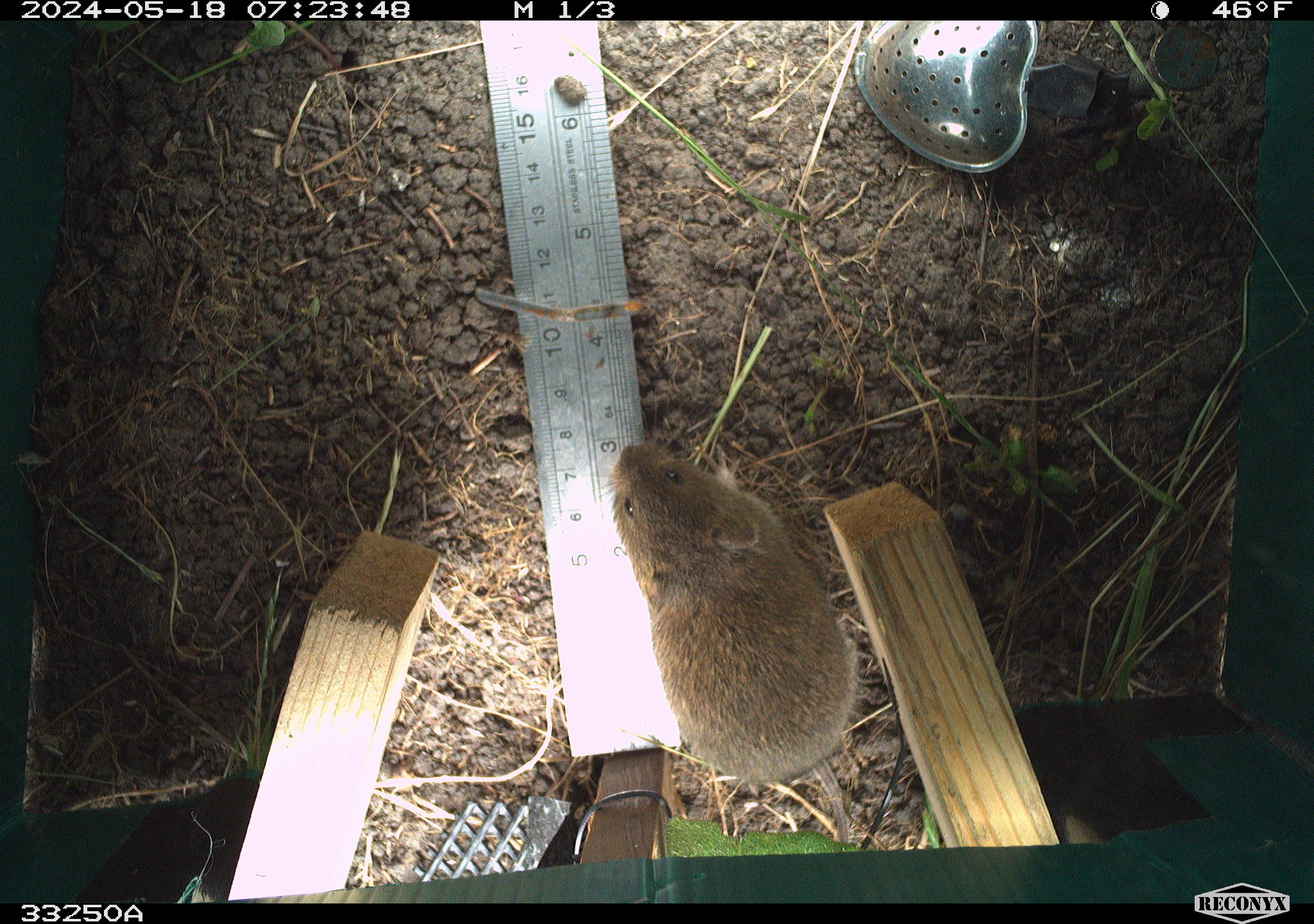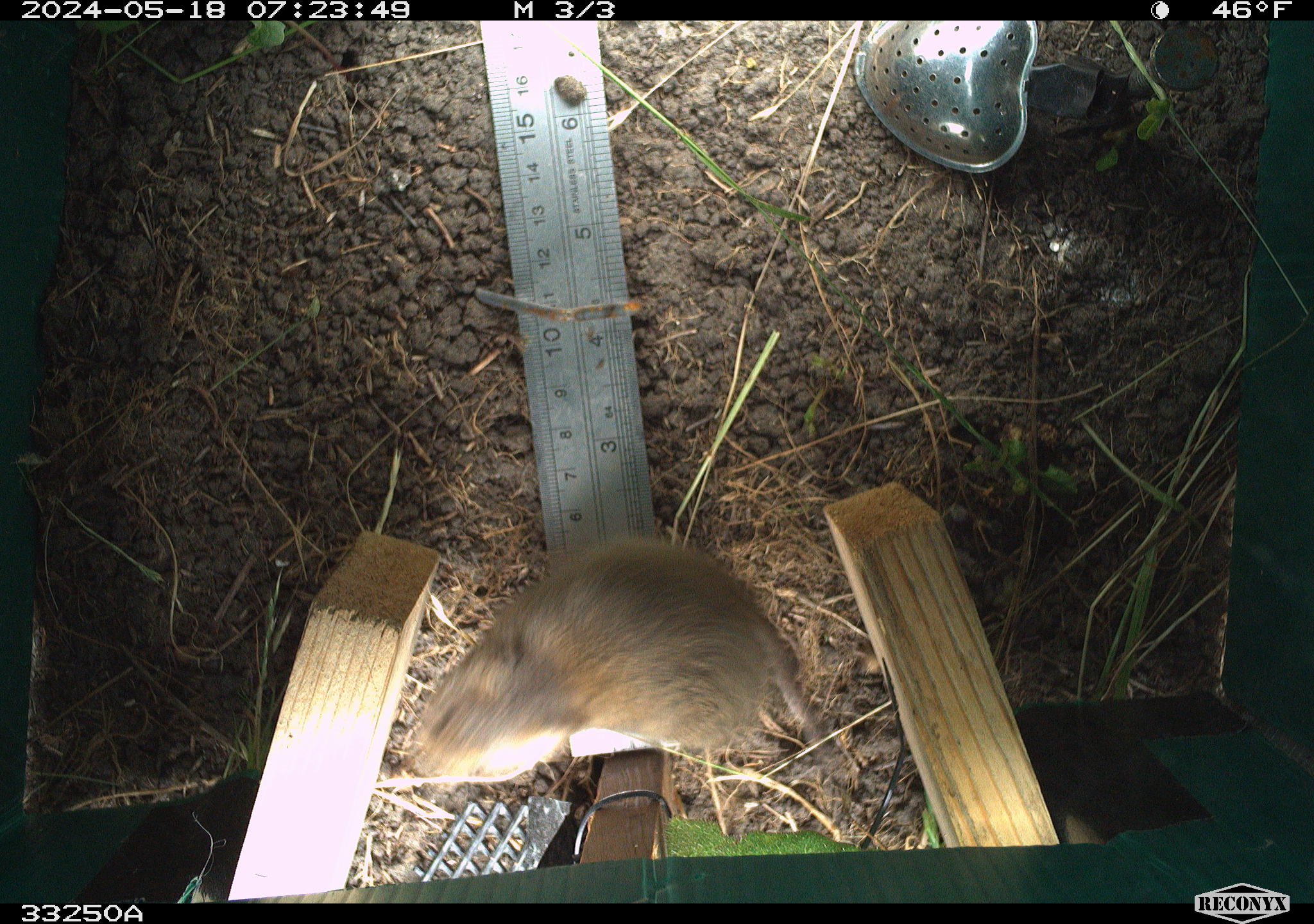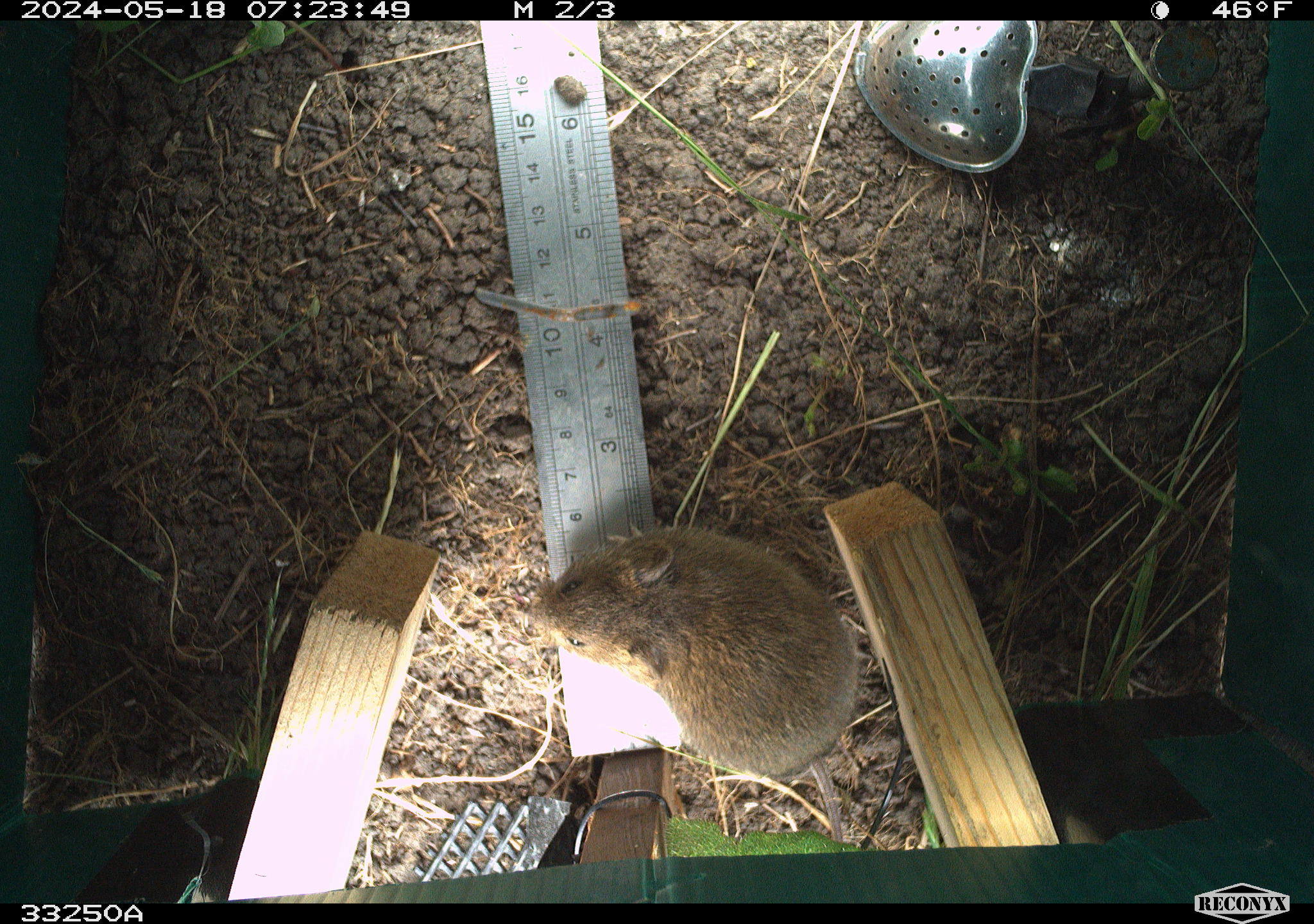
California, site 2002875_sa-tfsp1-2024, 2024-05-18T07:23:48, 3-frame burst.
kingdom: Animalia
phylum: Chordata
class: Mammalia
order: Rodentia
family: Cricetidae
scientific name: Arvicolinae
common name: voles, lemmings, and muskrats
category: arvicolinae subfamily